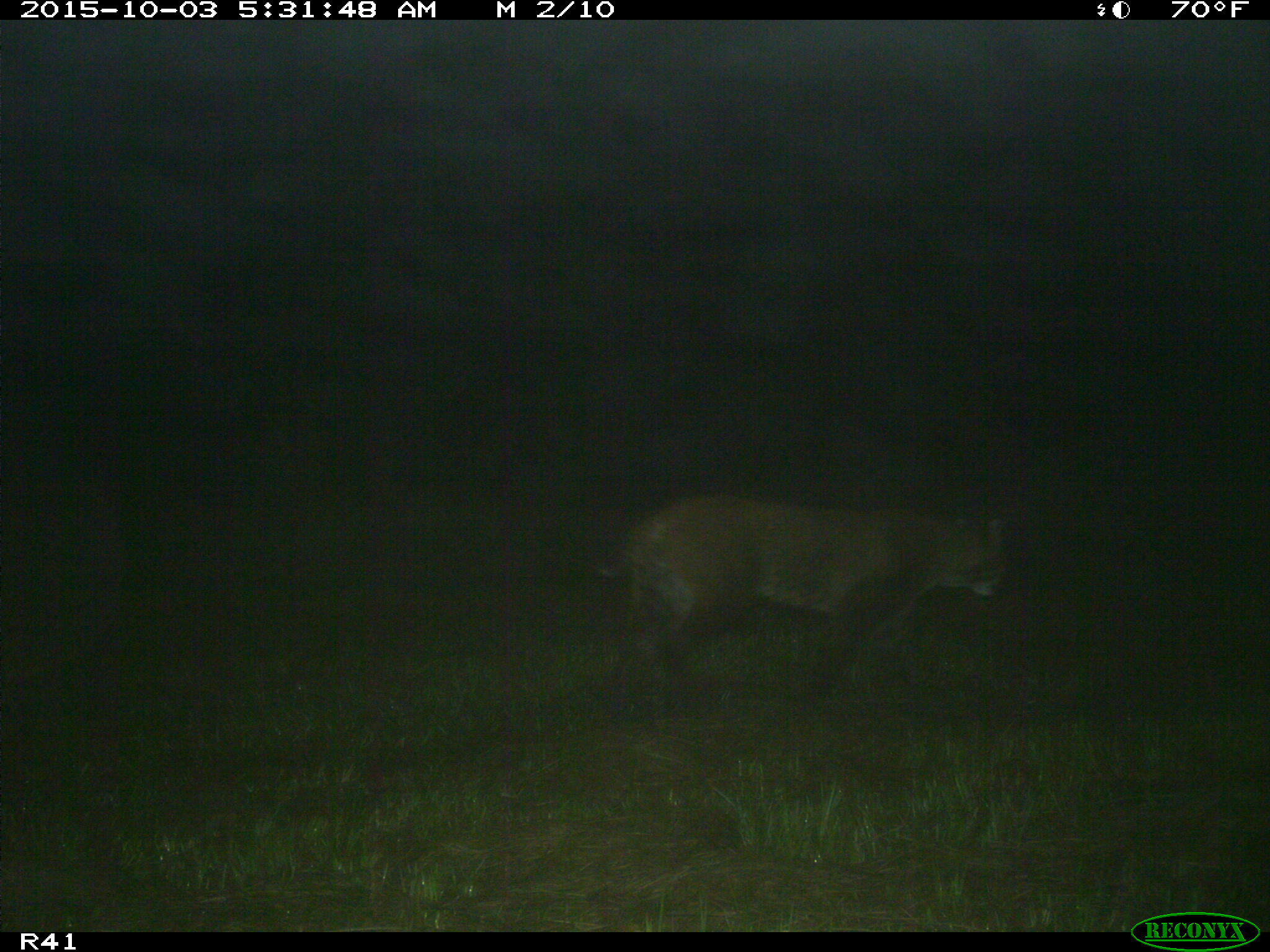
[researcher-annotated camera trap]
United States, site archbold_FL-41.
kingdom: Animalia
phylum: Chordata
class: Mammalia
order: Carnivora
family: Felidae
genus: Lynx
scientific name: Lynx rufus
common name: bobcat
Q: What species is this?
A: Lynx rufus (bobcat).